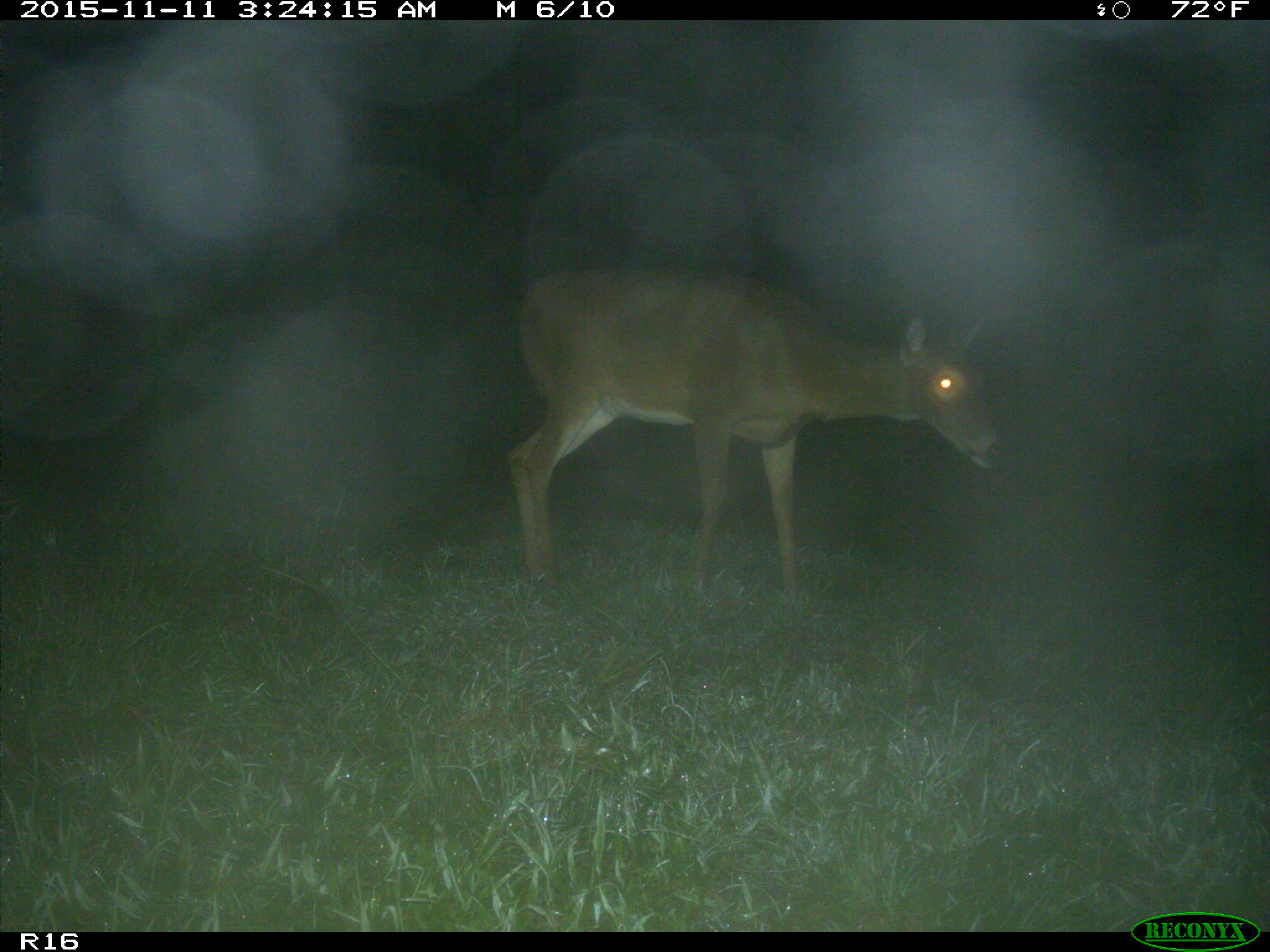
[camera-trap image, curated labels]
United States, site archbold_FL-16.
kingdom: Animalia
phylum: Chordata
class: Mammalia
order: Artiodactyla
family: Cervidae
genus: Odocoileus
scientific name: Odocoileus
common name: deer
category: unidentified deer